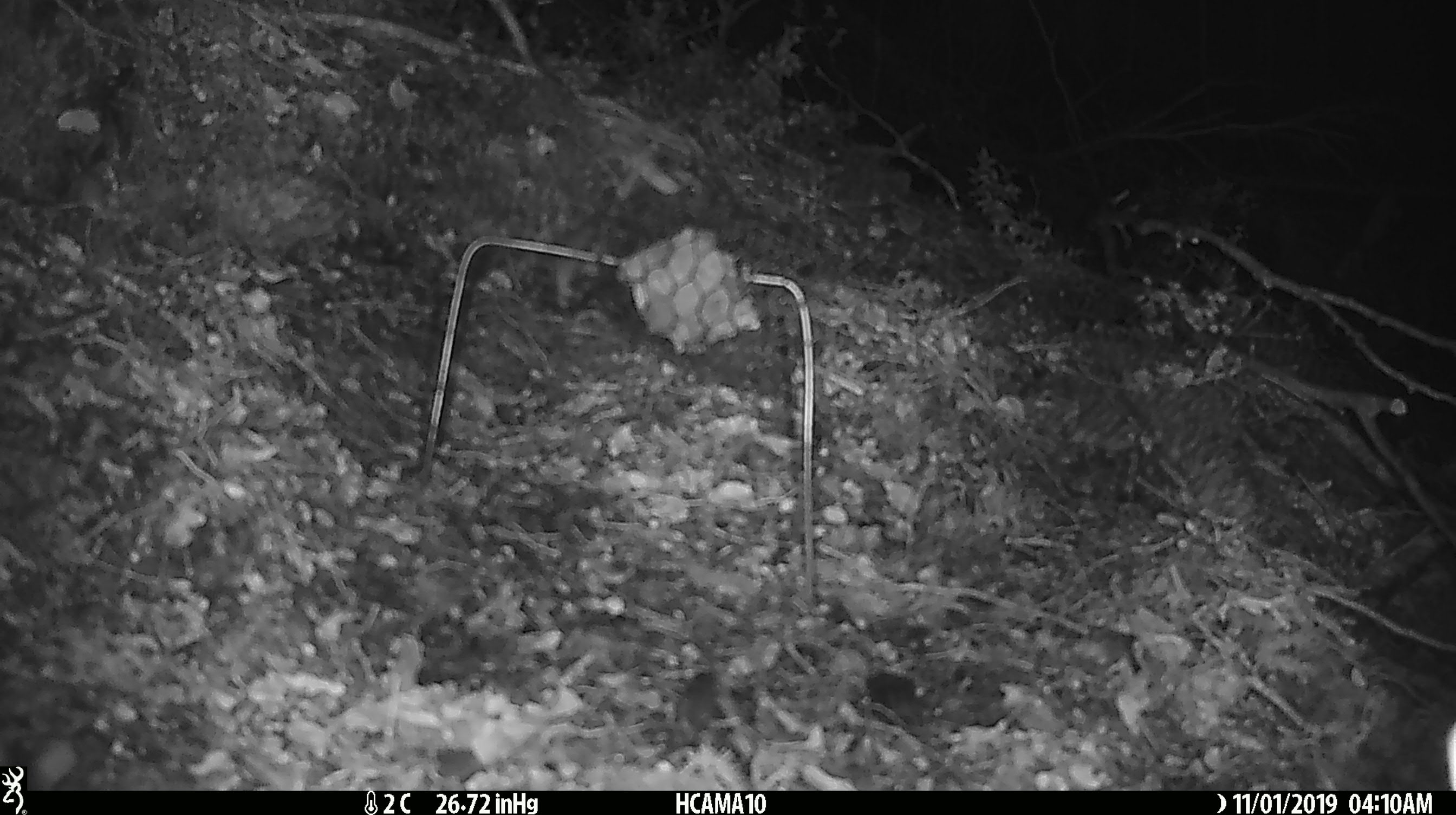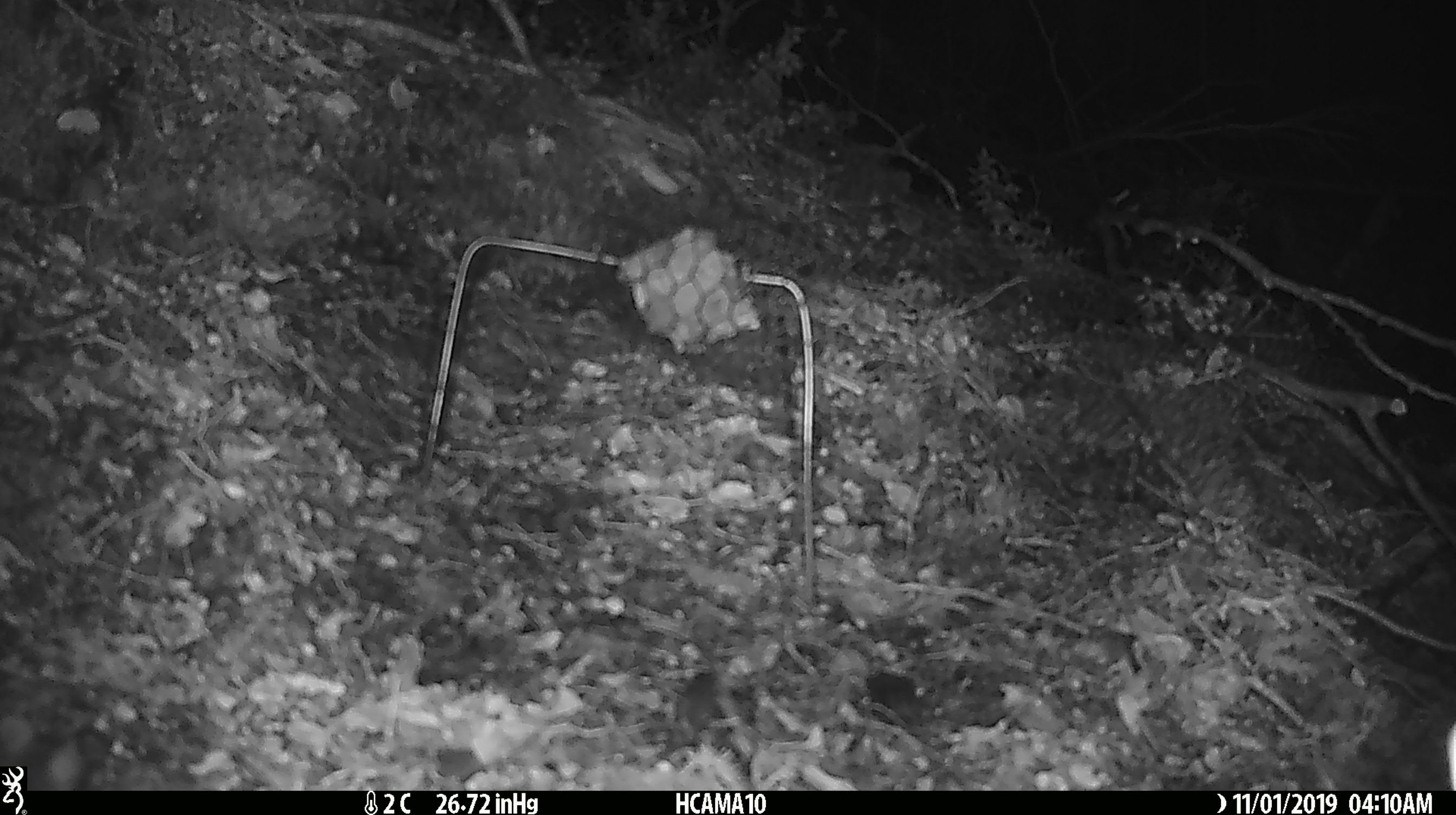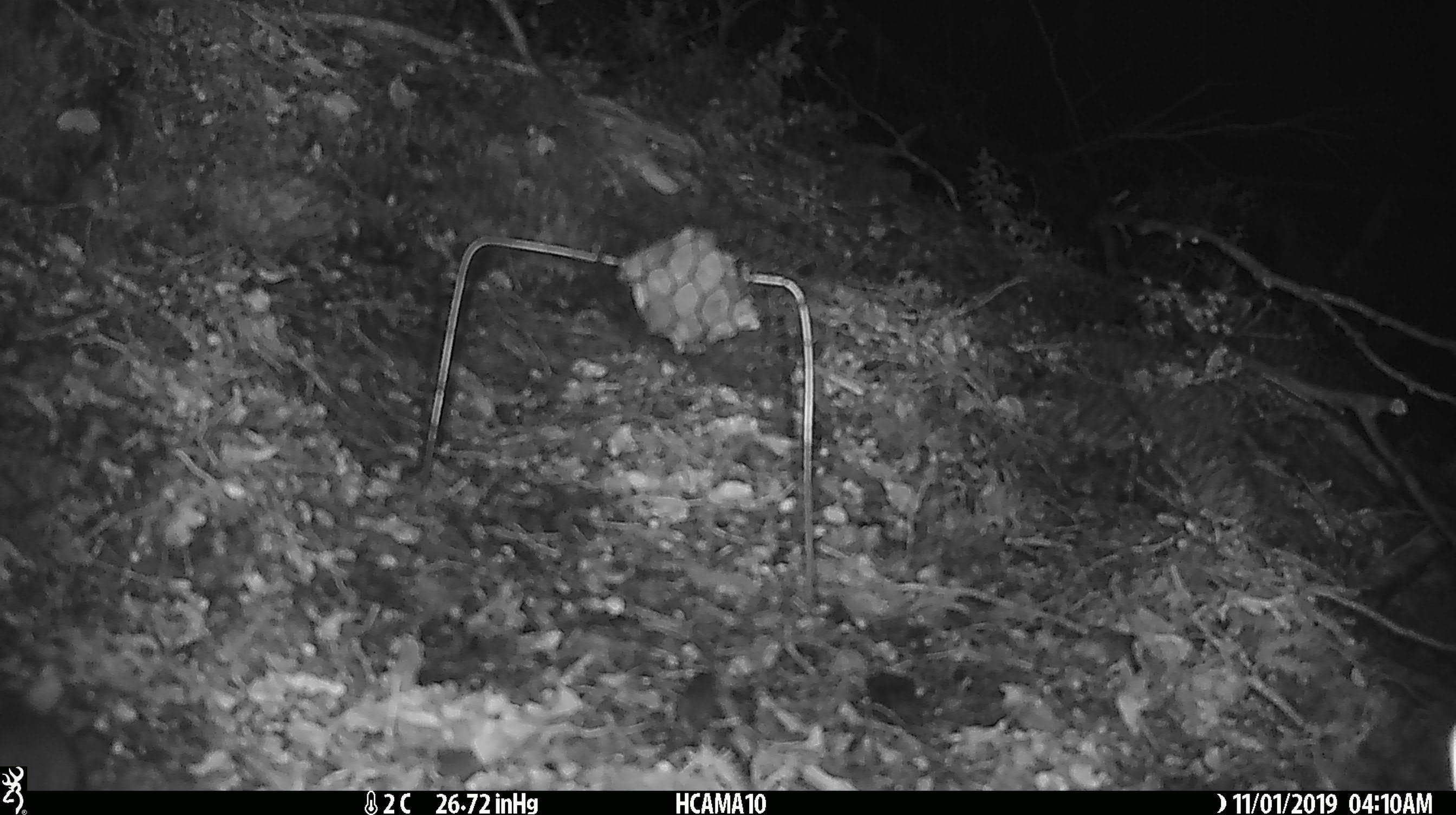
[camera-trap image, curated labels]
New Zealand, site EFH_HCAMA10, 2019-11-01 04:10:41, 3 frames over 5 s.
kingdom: Animalia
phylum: Chordata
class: Mammalia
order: Rodentia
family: Muridae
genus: Mus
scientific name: Mus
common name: mouse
Mouse (Mus).